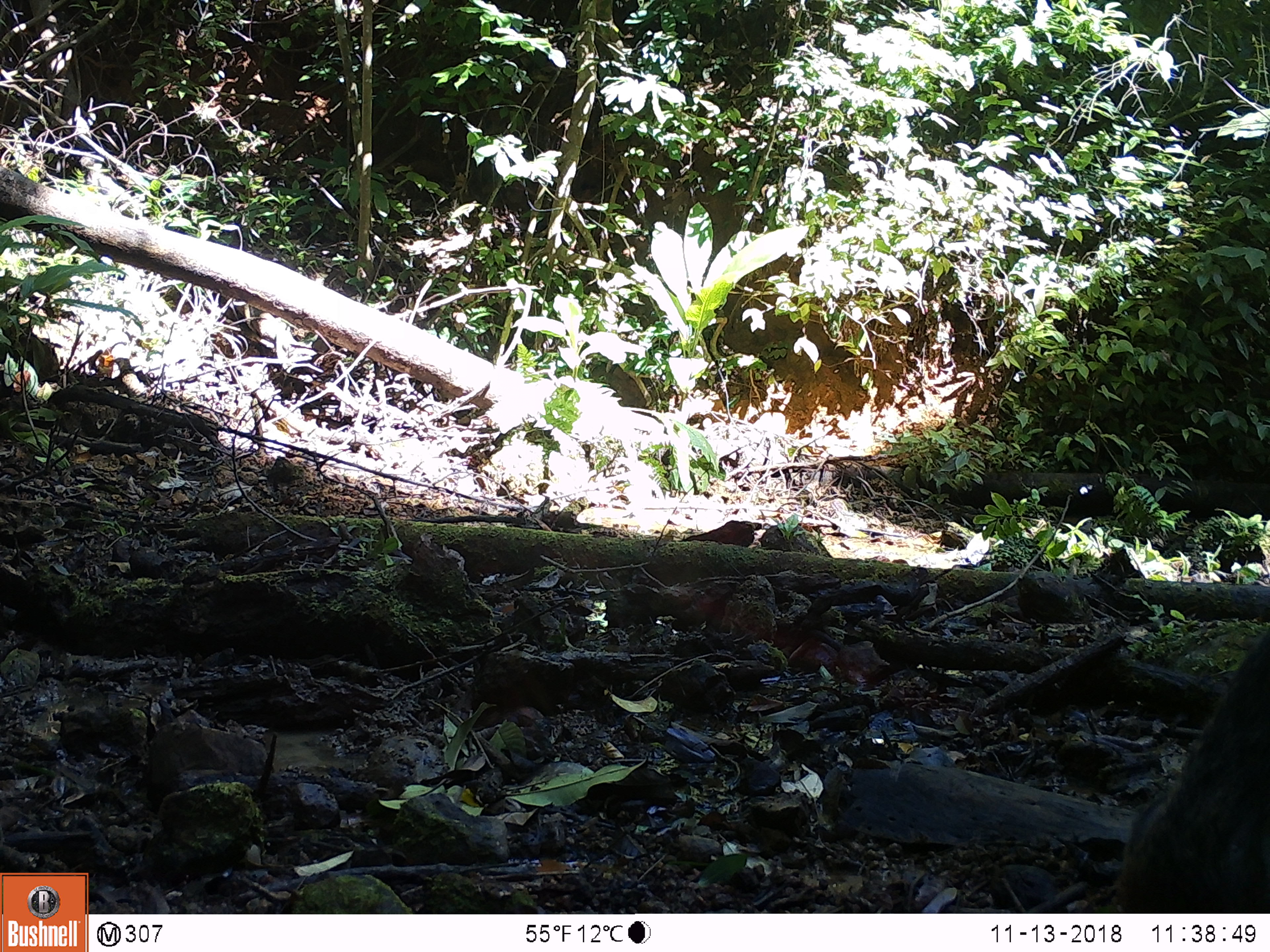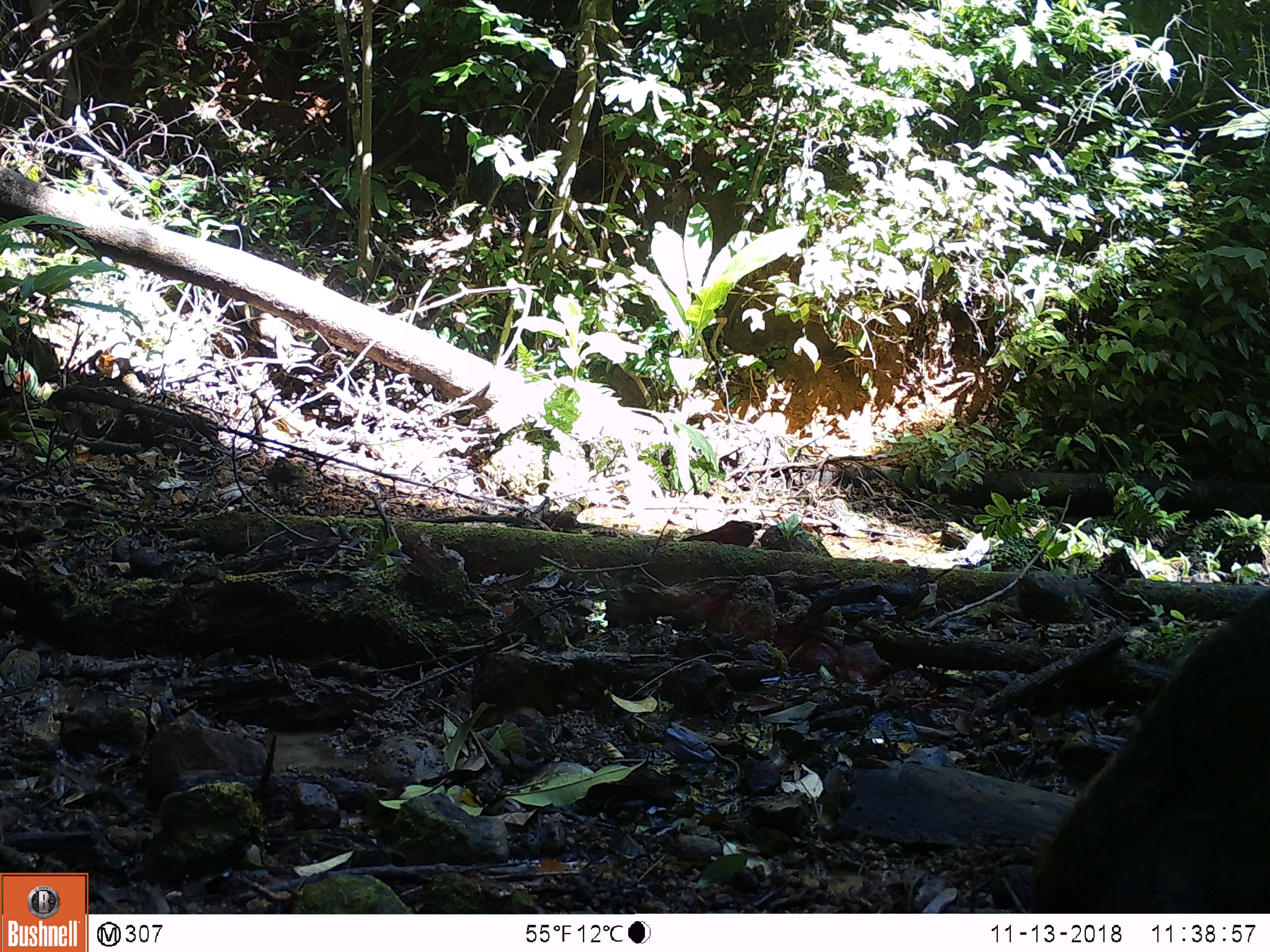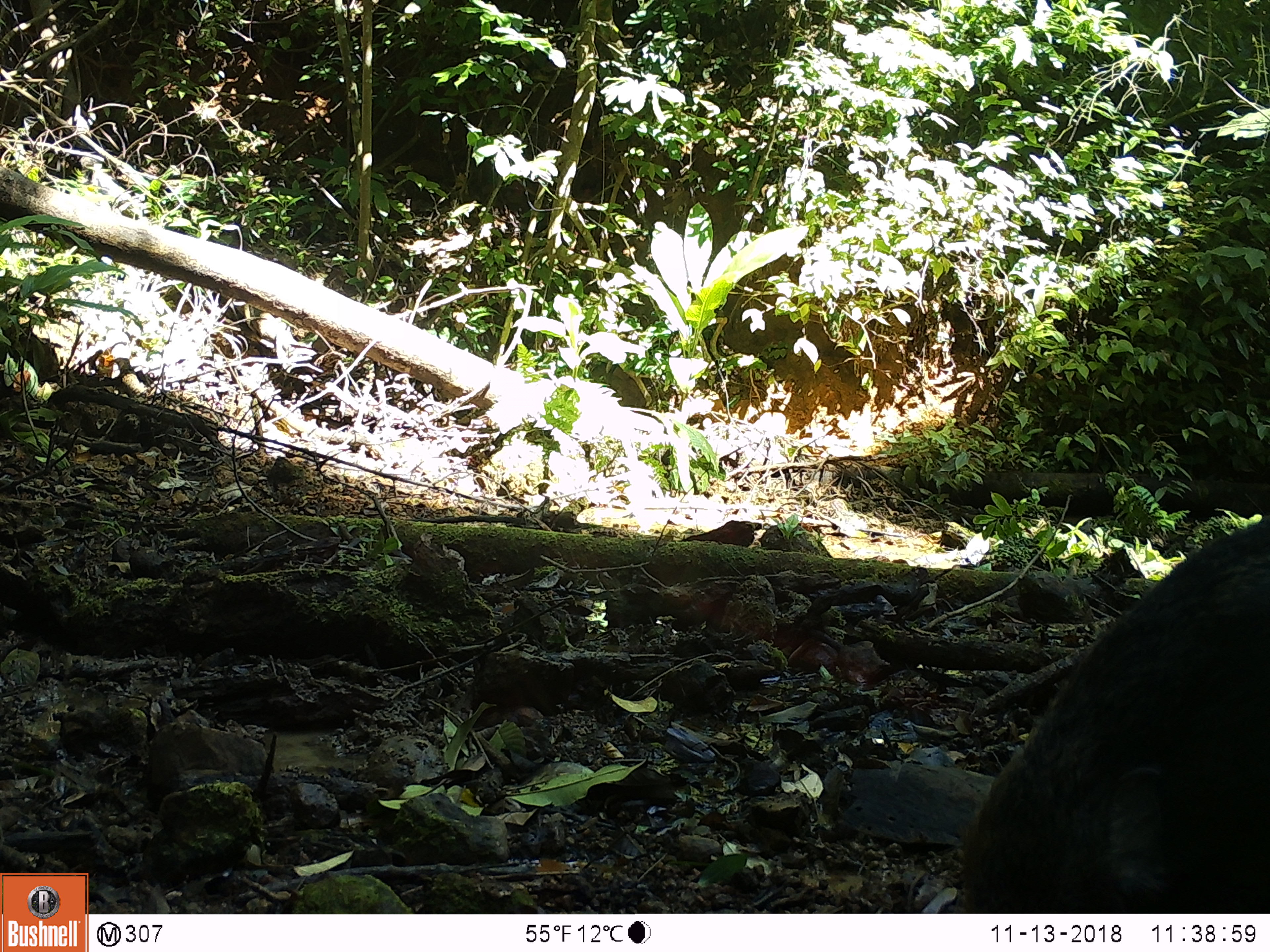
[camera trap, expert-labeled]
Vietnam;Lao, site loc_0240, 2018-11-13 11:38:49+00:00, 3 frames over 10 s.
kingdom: Animalia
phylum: Chordata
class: Mammalia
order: Artiodactyla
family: Suidae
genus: Sus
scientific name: Sus scrofa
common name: eurasian wild pig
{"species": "eurasian wild pig (Sus scrofa)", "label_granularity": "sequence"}